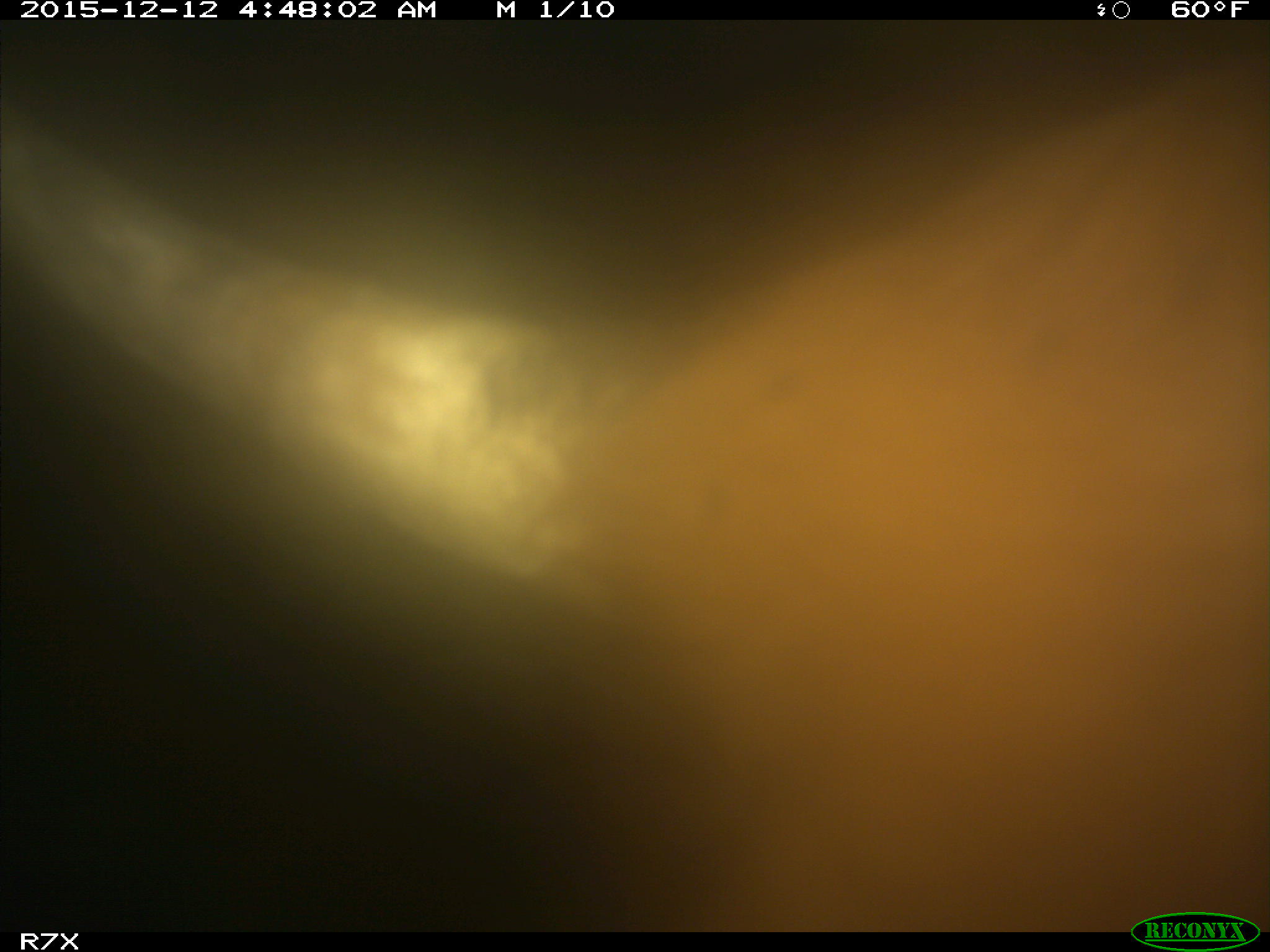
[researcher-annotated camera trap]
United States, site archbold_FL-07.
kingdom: Animalia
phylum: Chordata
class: Mammalia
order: Artiodactyla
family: Bovidae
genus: Bos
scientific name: Bos taurus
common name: domestic cow